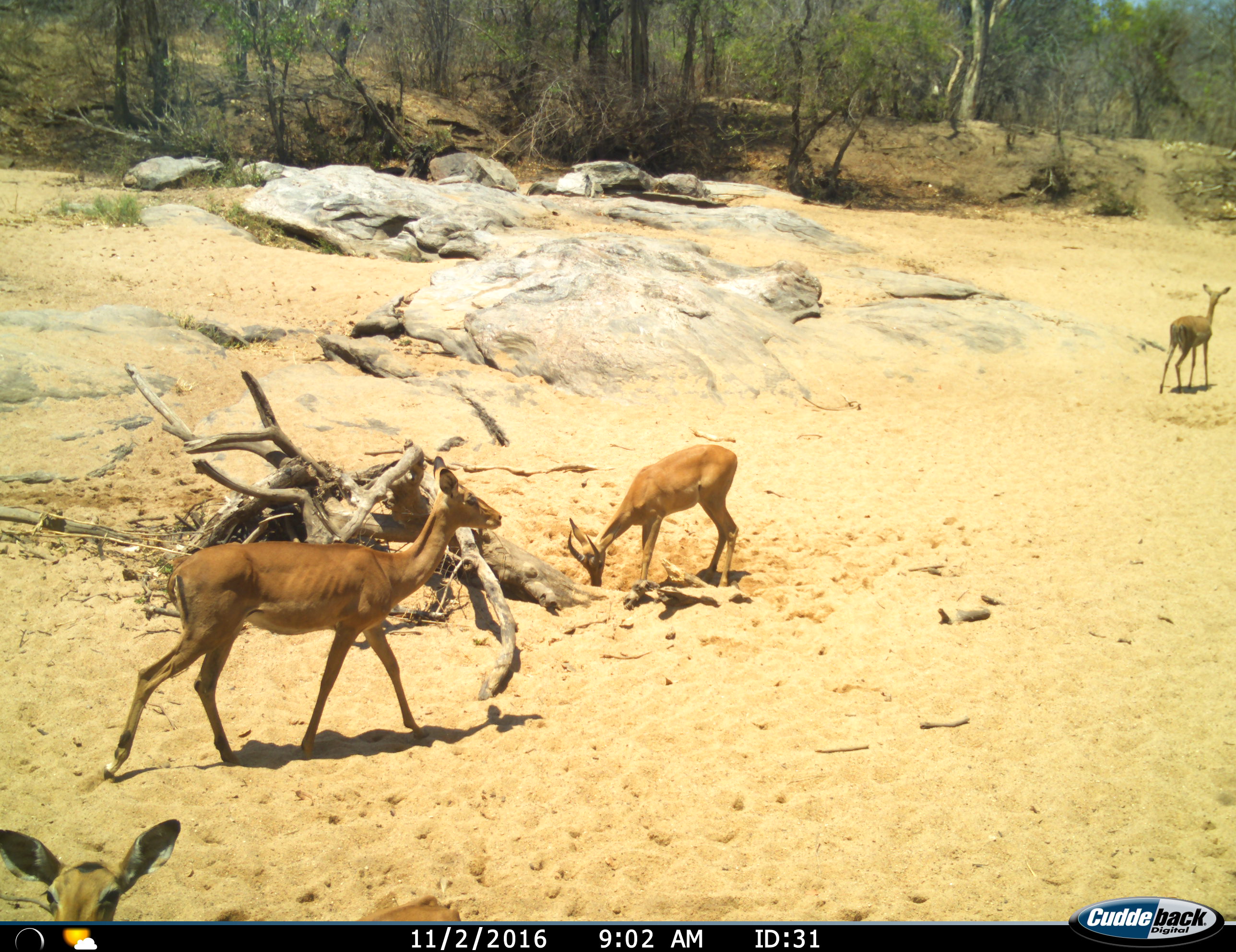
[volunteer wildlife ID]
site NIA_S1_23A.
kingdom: Animalia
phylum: Chordata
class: Mammalia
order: Artiodactyla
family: Bovidae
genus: Aepyceros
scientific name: Aepyceros melampus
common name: impala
Impala (Aepyceros melampus), count 4. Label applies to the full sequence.